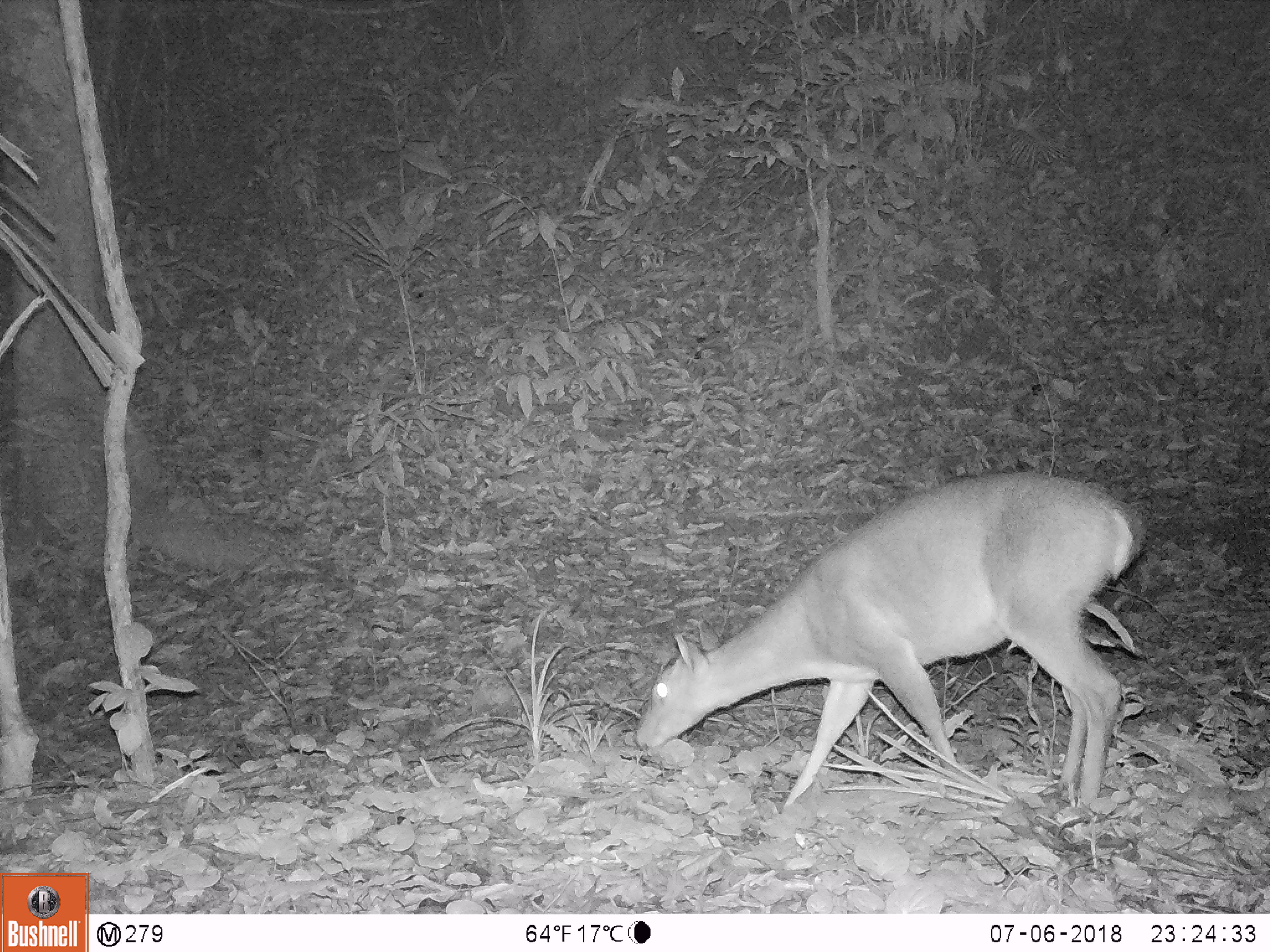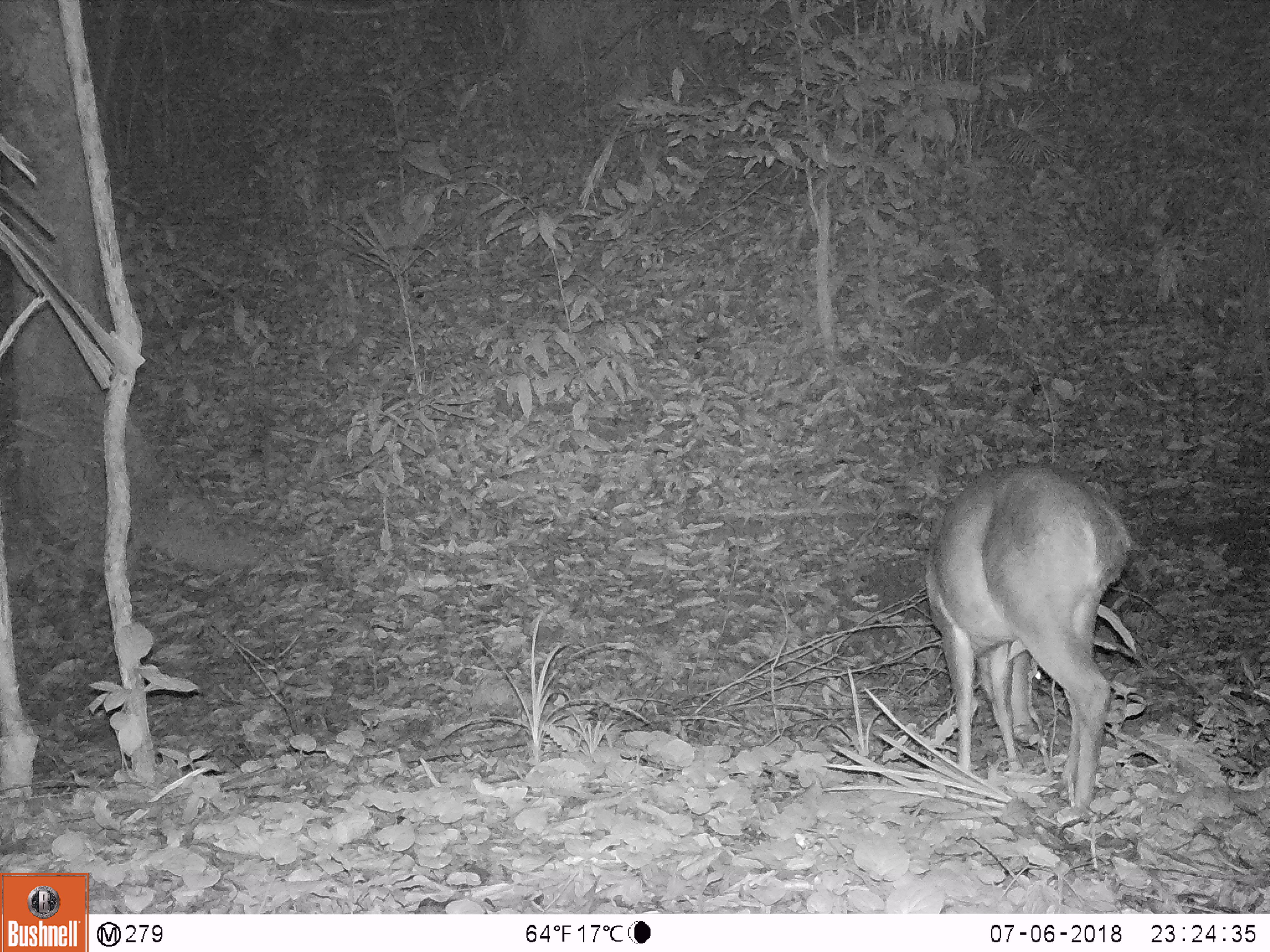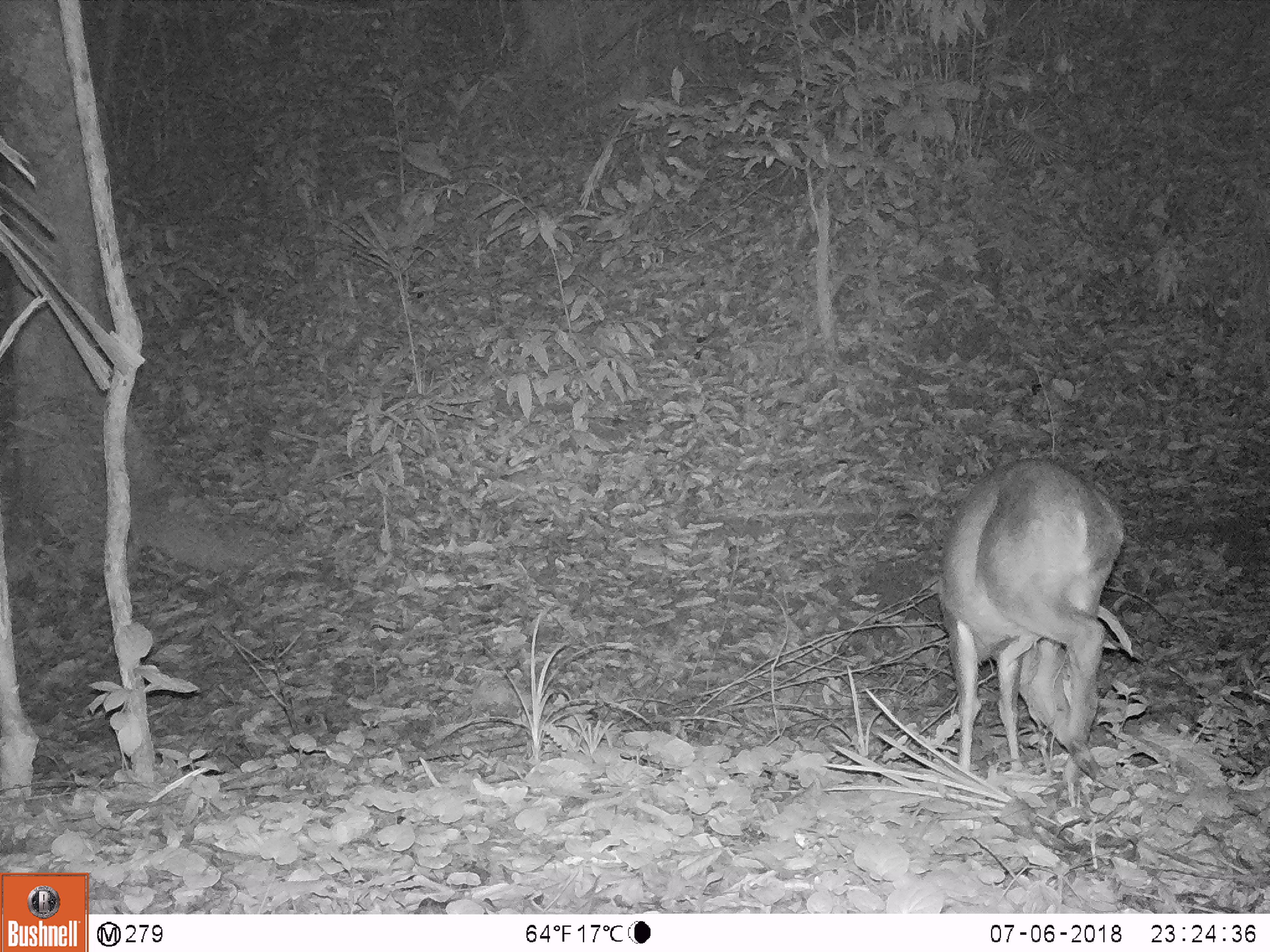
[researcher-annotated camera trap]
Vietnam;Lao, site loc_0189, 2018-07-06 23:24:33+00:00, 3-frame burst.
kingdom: Animalia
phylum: Chordata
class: Mammalia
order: Artiodactyla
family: Cervidae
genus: Muntiacus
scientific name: Muntiacus vuquangensis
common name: large-antlered muntjac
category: large antlered muntjac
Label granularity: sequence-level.